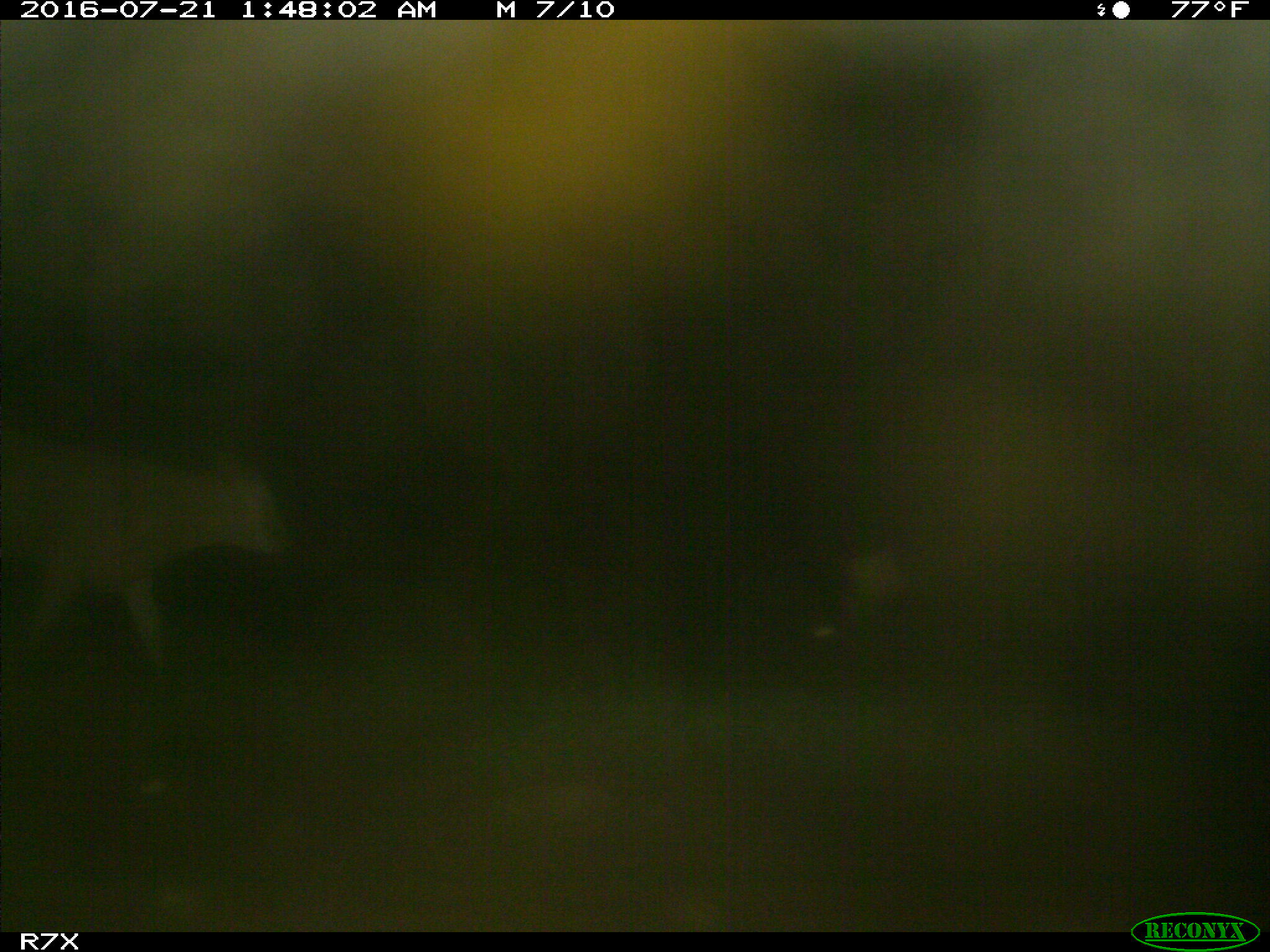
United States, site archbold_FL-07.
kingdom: Animalia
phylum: Chordata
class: Mammalia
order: Artiodactyla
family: Bovidae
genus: Bos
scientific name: Bos taurus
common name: domestic cow